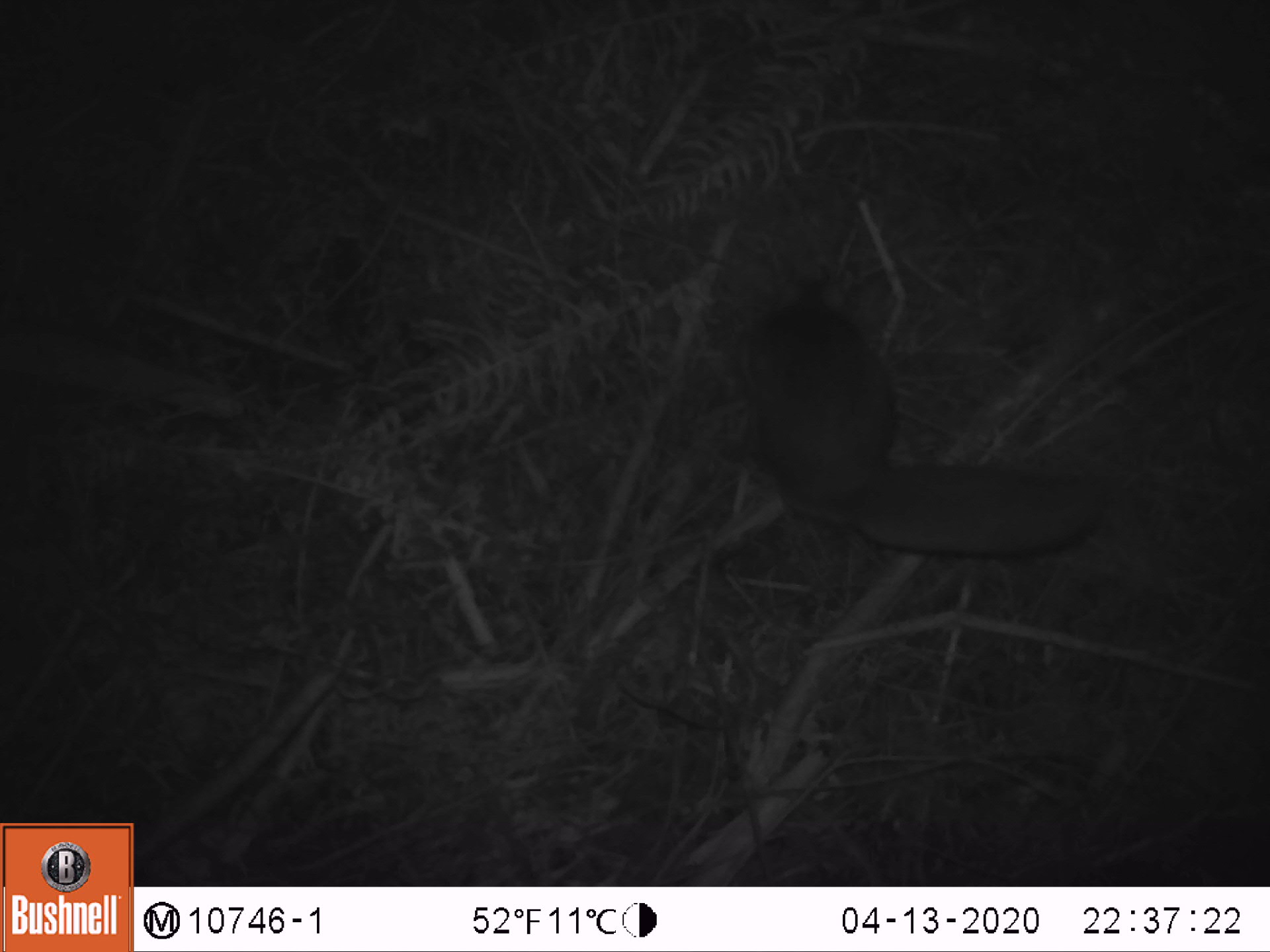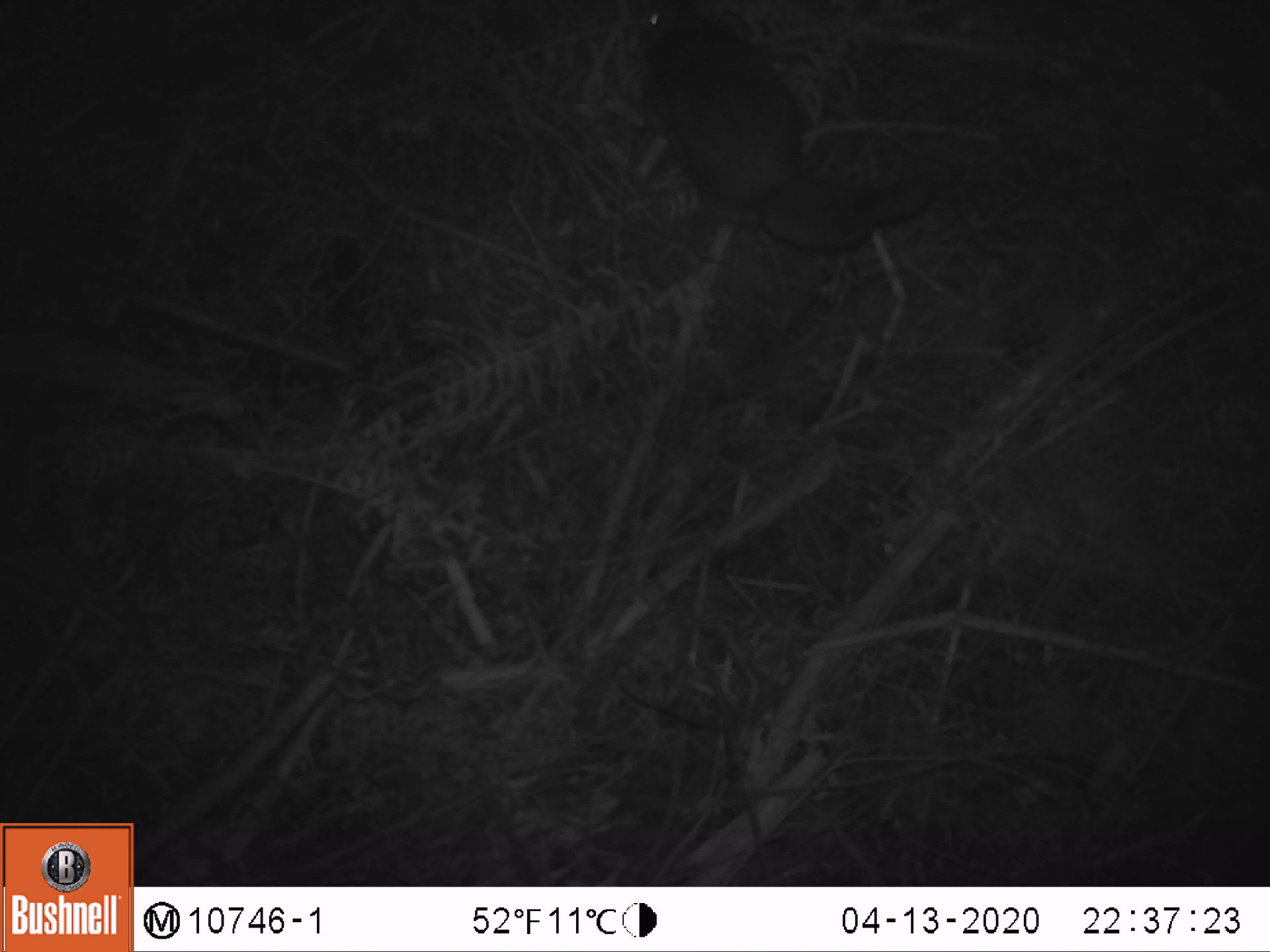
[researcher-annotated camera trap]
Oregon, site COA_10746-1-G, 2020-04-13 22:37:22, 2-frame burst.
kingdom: Animalia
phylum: Chordata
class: Mammalia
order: Rodentia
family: Sciuridae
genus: Glaucomys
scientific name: Glaucomys oregonensis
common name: humboldt's flying squirrel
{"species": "humboldt's flying squirrel (Glaucomys oregonensis)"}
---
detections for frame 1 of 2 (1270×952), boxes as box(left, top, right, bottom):
humboldt's flying squirrel: box(706, 253, 1124, 565)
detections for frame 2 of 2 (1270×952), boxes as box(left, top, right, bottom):
humboldt's flying squirrel: box(628, 1, 959, 279)